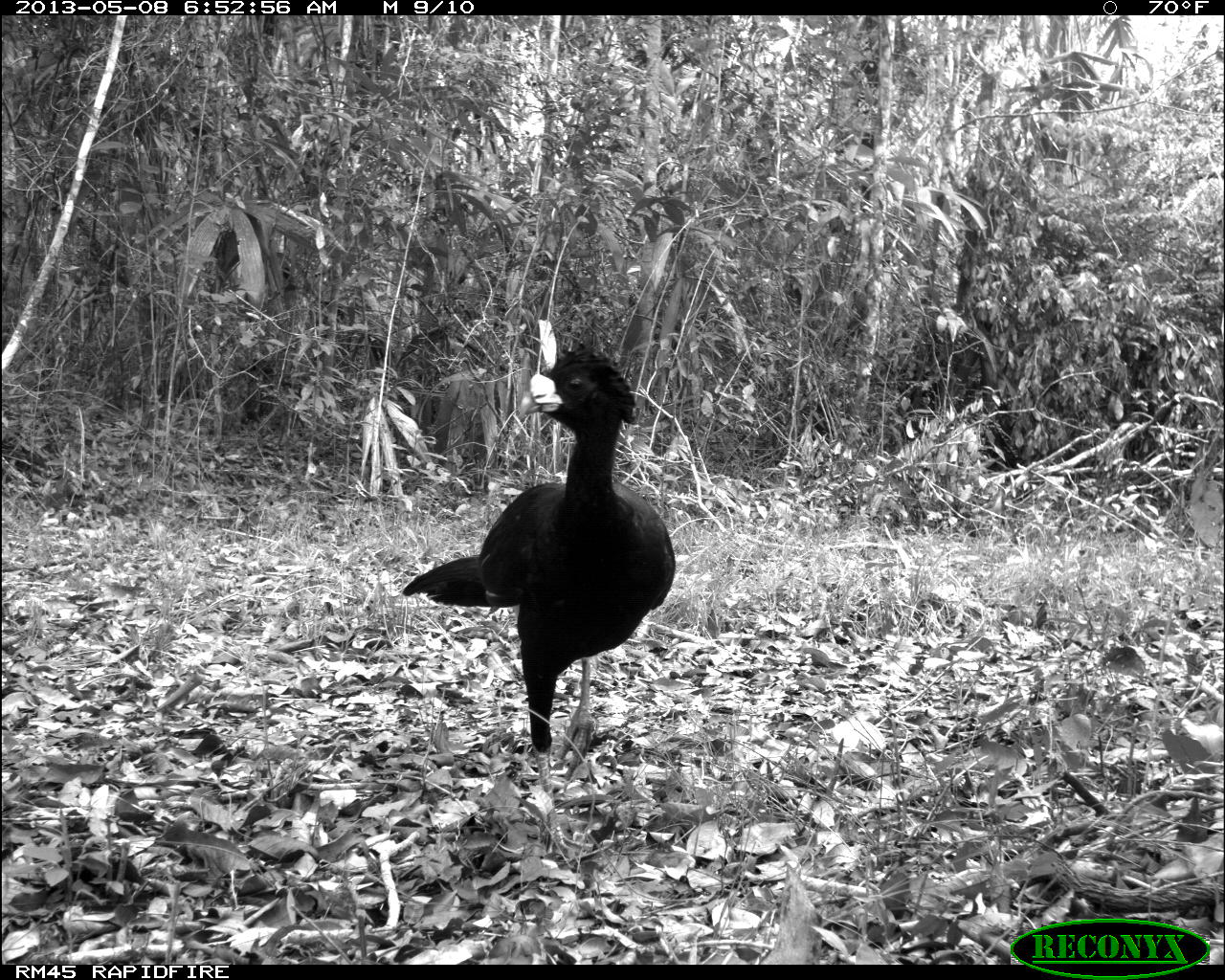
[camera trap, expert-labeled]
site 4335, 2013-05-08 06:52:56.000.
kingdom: Animalia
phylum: Chordata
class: Aves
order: Galliformes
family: Cracidae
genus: Crax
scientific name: Crax rubra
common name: great curassow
Crax rubra (great curassow), count 1, sex male.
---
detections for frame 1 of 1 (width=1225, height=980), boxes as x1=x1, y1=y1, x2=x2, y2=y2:
crax rubra: x1=398, y1=340, x2=676, y2=861